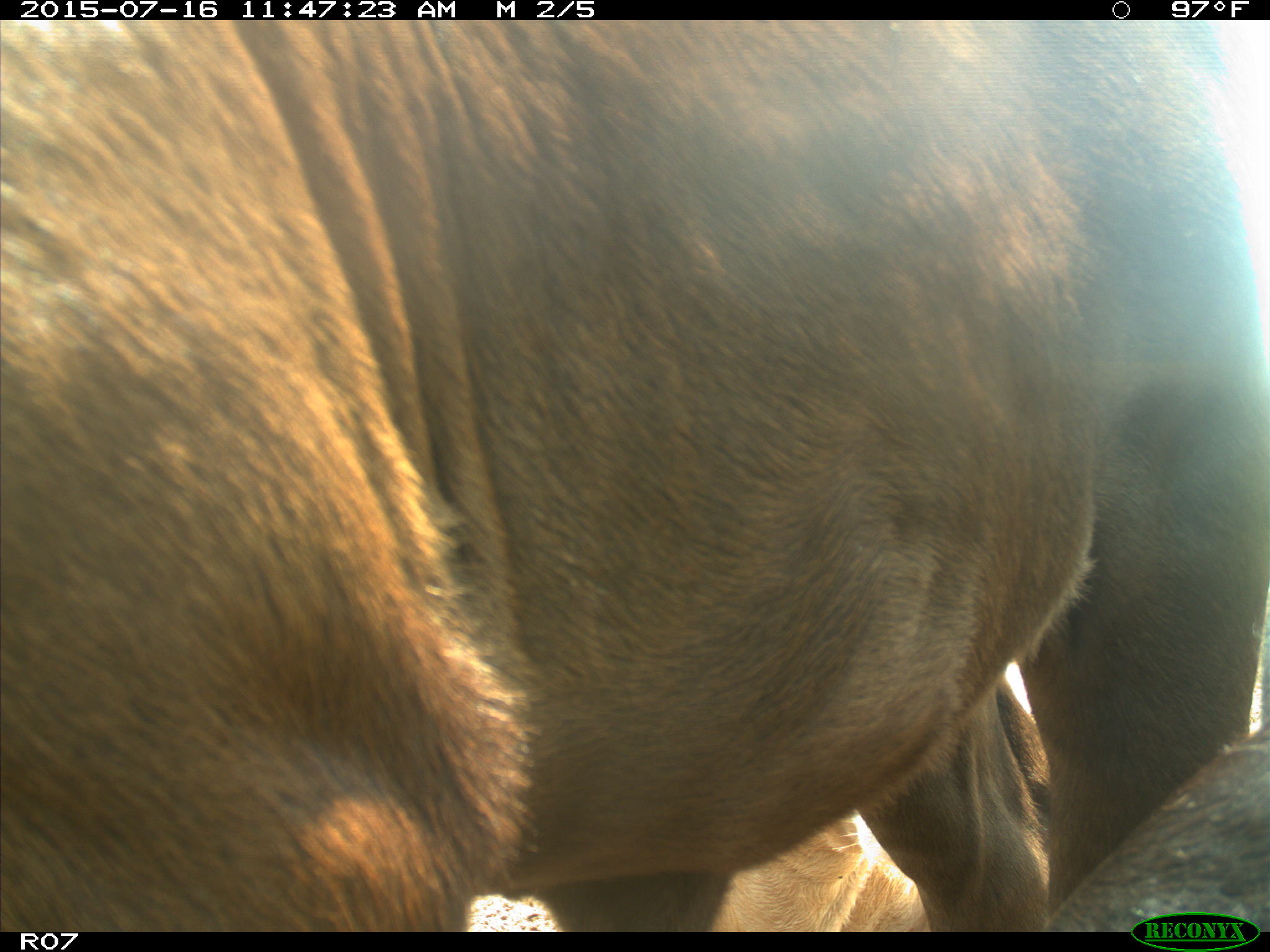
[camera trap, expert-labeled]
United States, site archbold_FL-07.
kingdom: Animalia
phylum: Chordata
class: Mammalia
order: Artiodactyla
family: Bovidae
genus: Bos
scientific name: Bos taurus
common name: domestic cow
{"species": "Bos taurus (domestic cow)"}